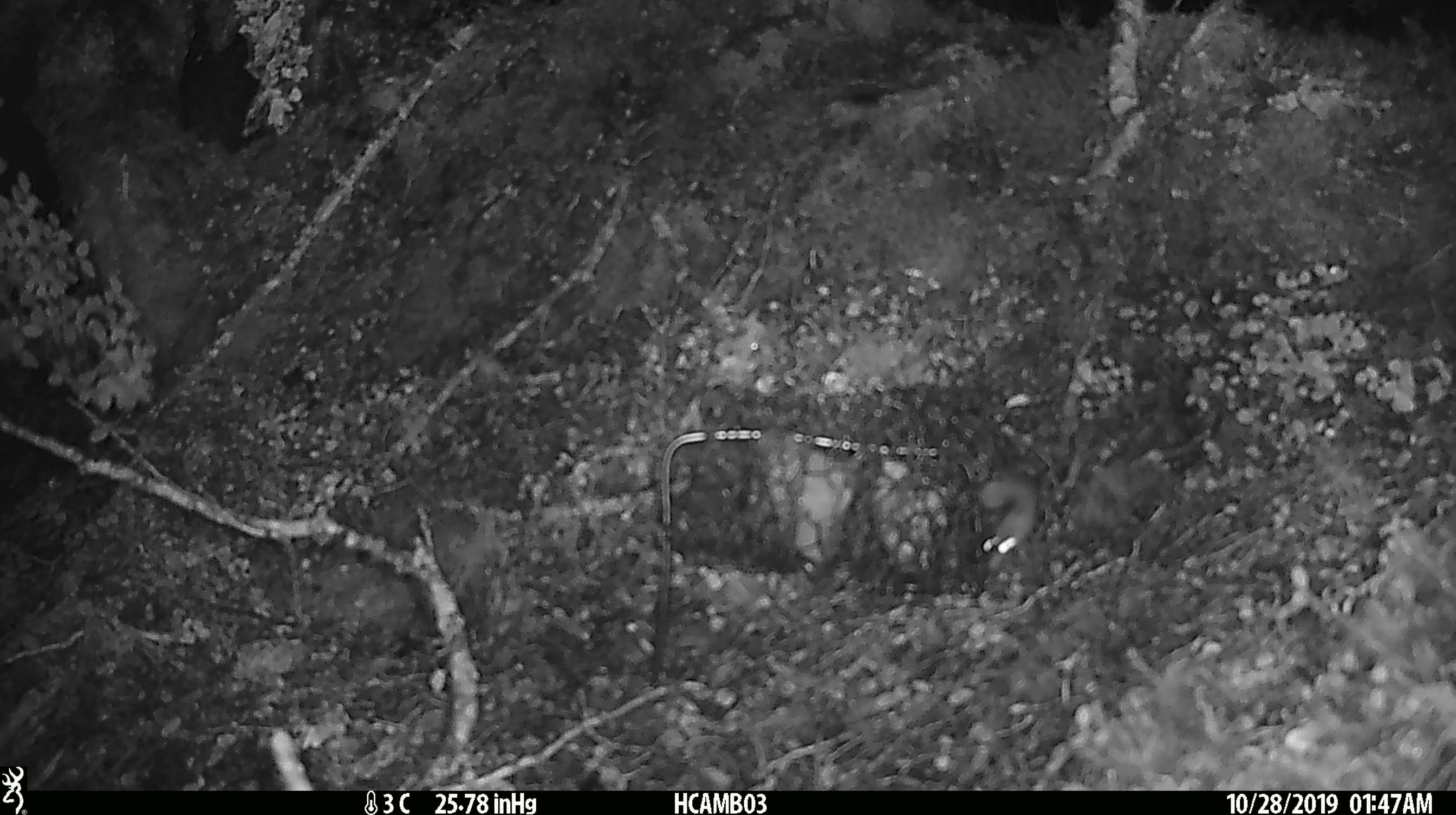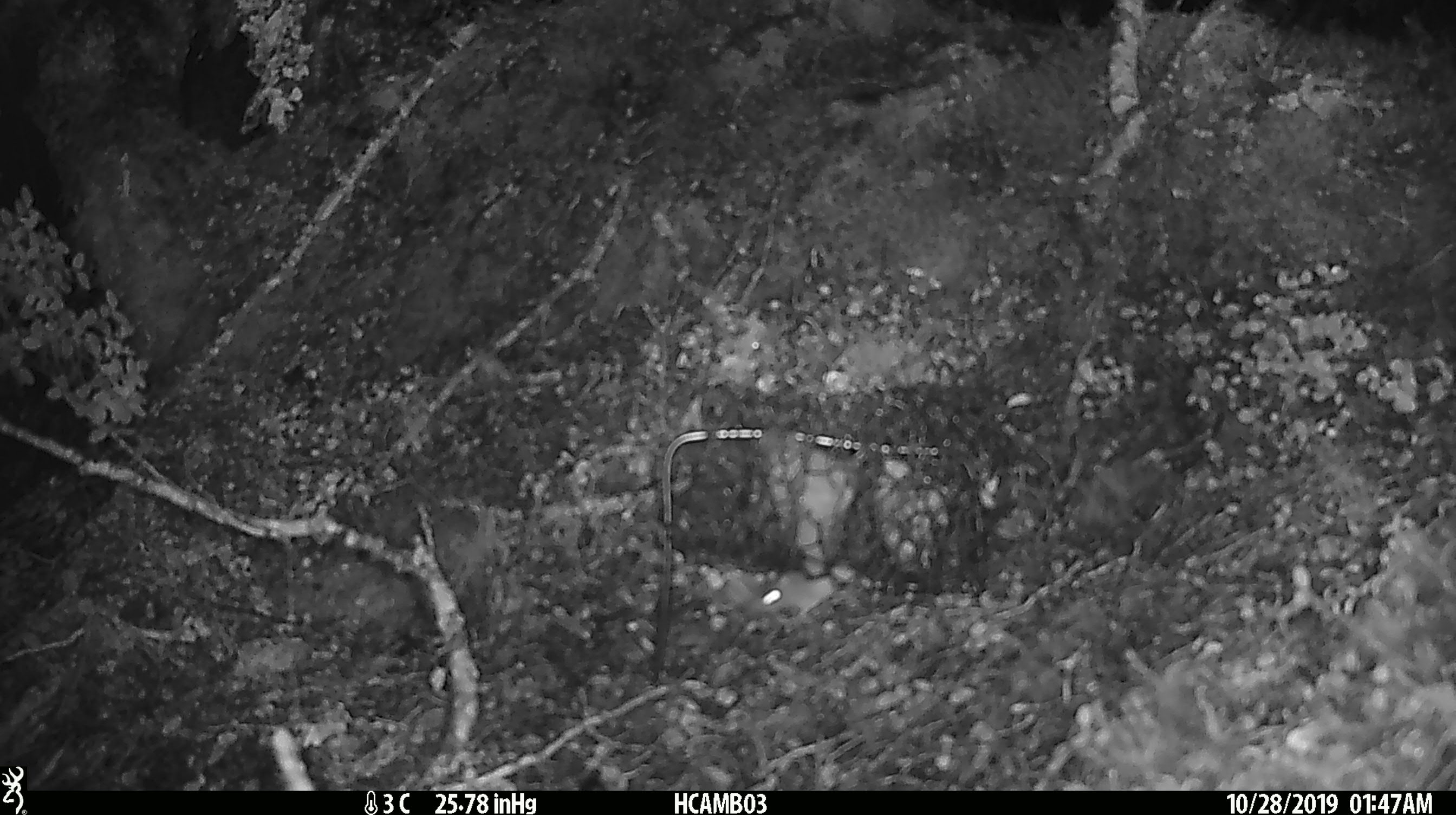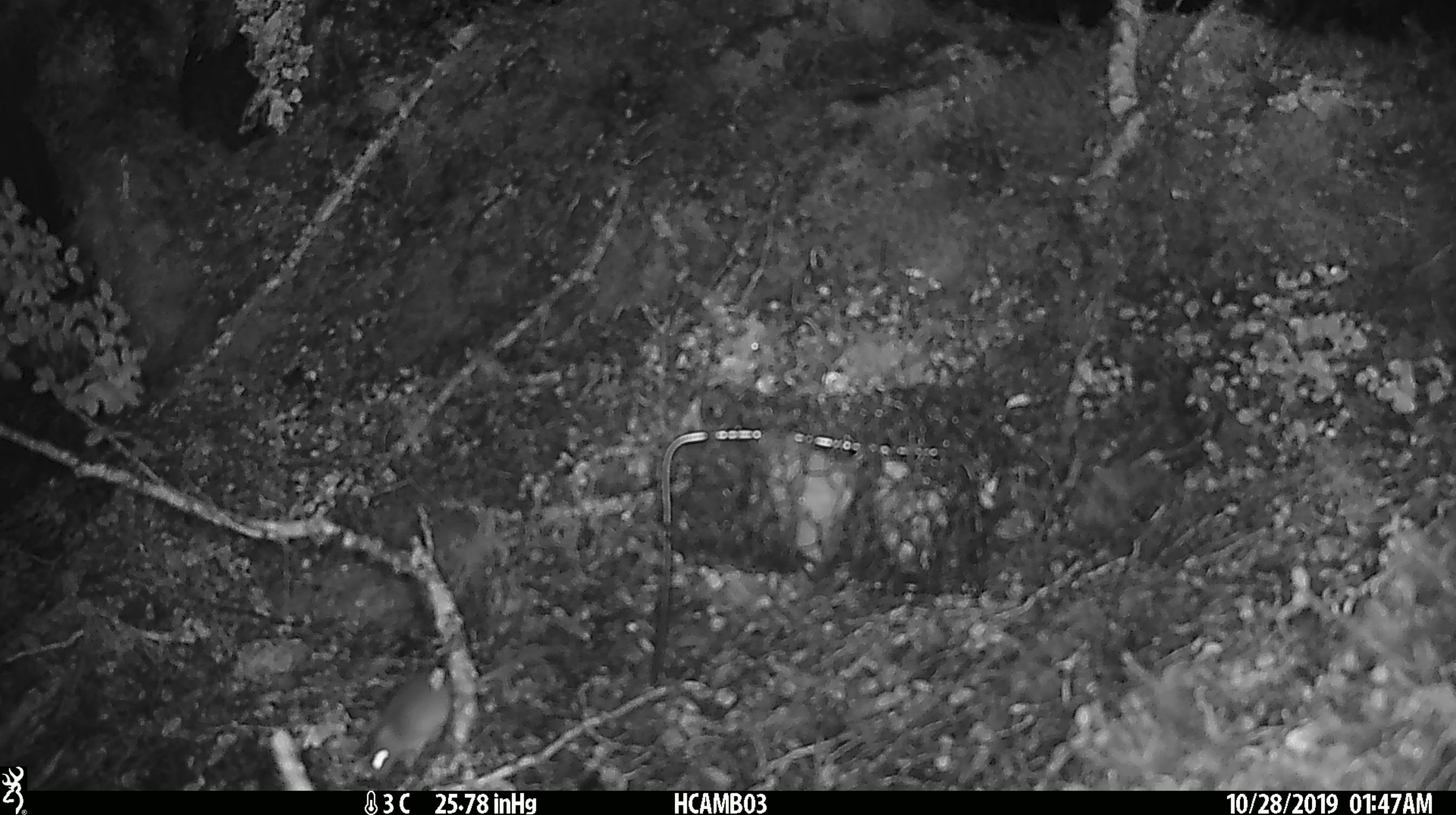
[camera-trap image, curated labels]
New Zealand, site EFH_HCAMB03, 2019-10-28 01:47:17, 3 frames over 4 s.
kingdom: Animalia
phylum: Chordata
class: Mammalia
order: Rodentia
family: Muridae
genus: Mus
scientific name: Mus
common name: mouse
Mouse (Mus).